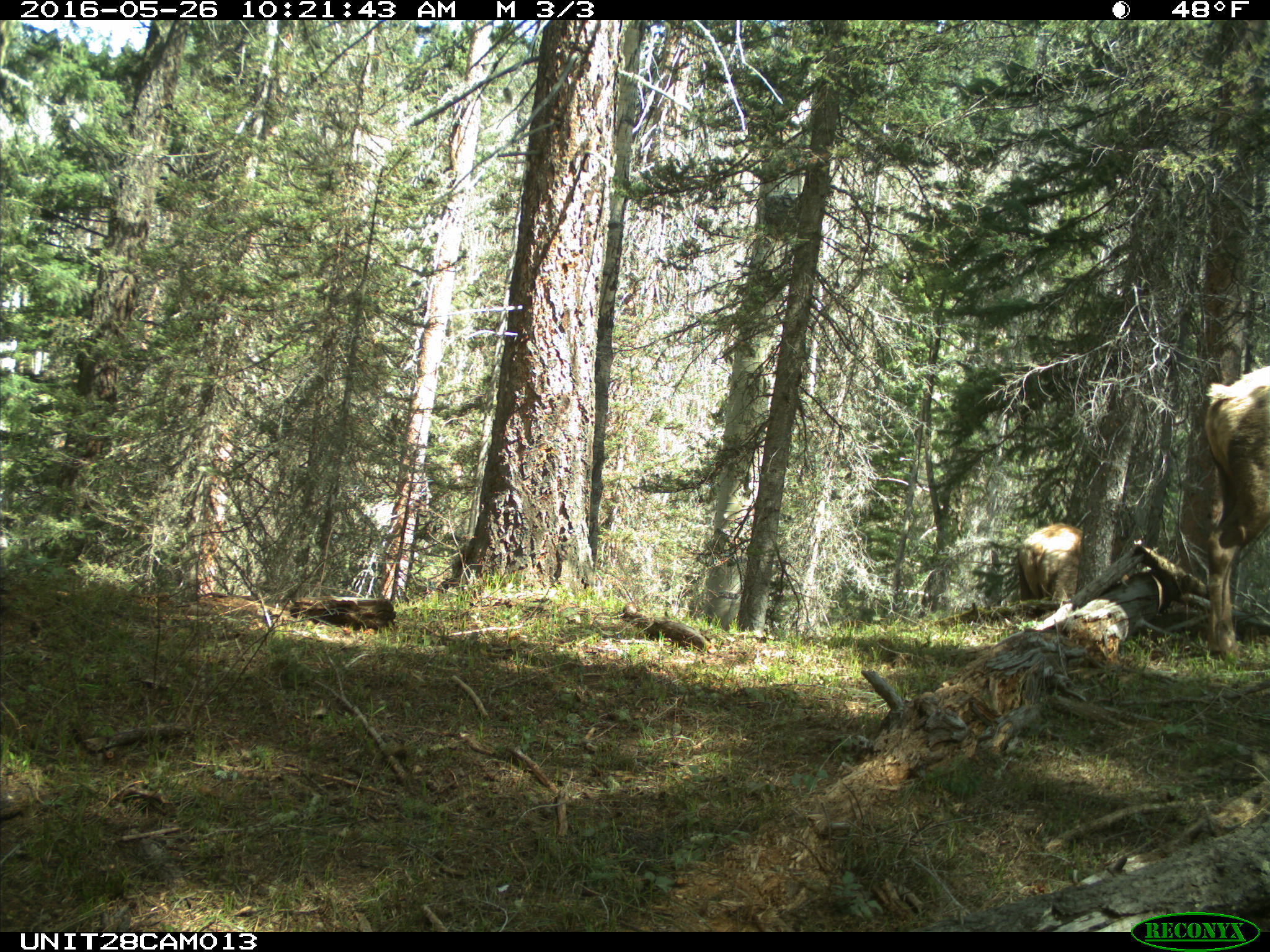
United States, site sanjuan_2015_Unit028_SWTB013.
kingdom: Animalia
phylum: Chordata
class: Mammalia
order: Artiodactyla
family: Cervidae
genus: Cervus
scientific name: Cervus elaphus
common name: red deer